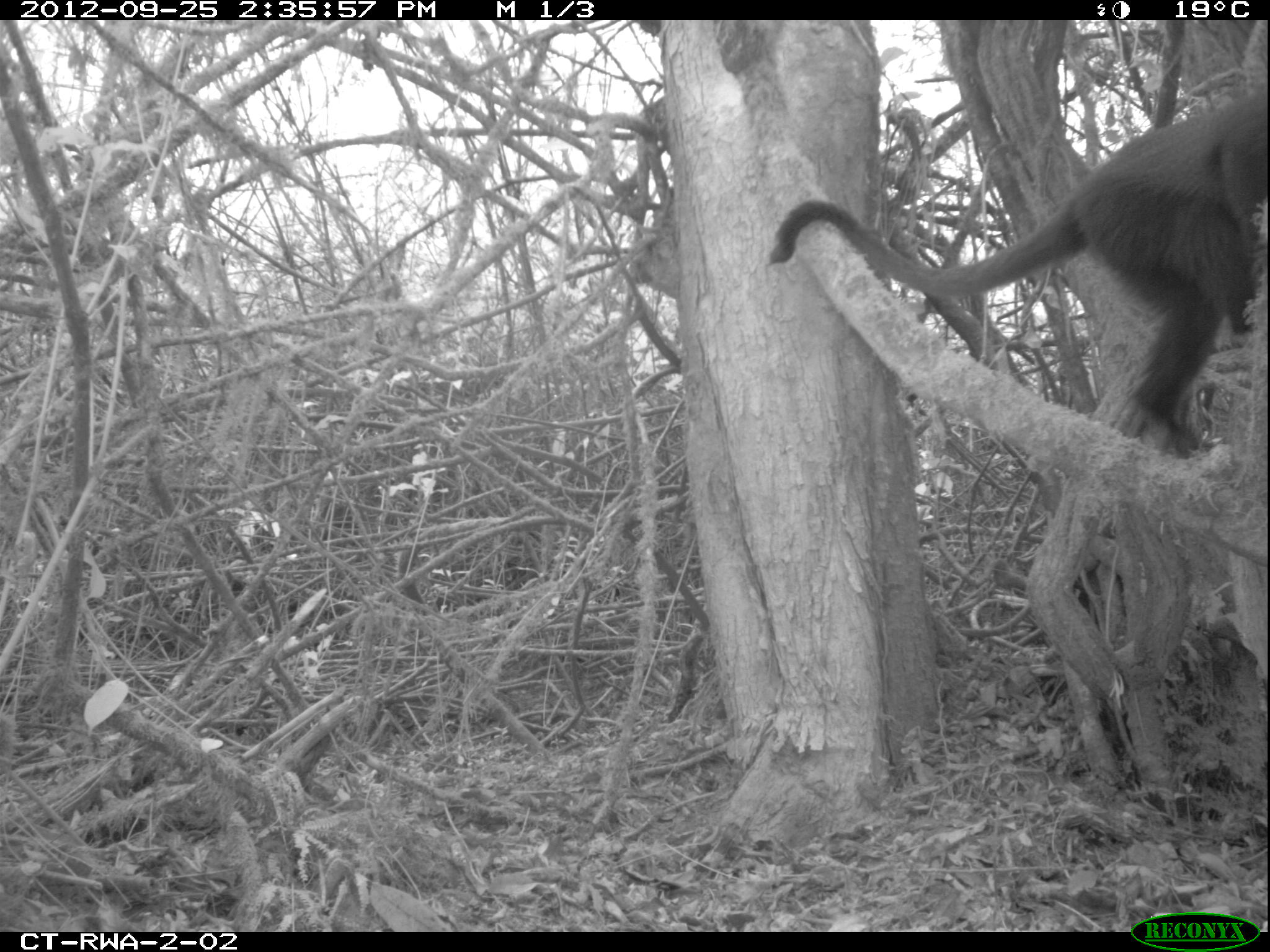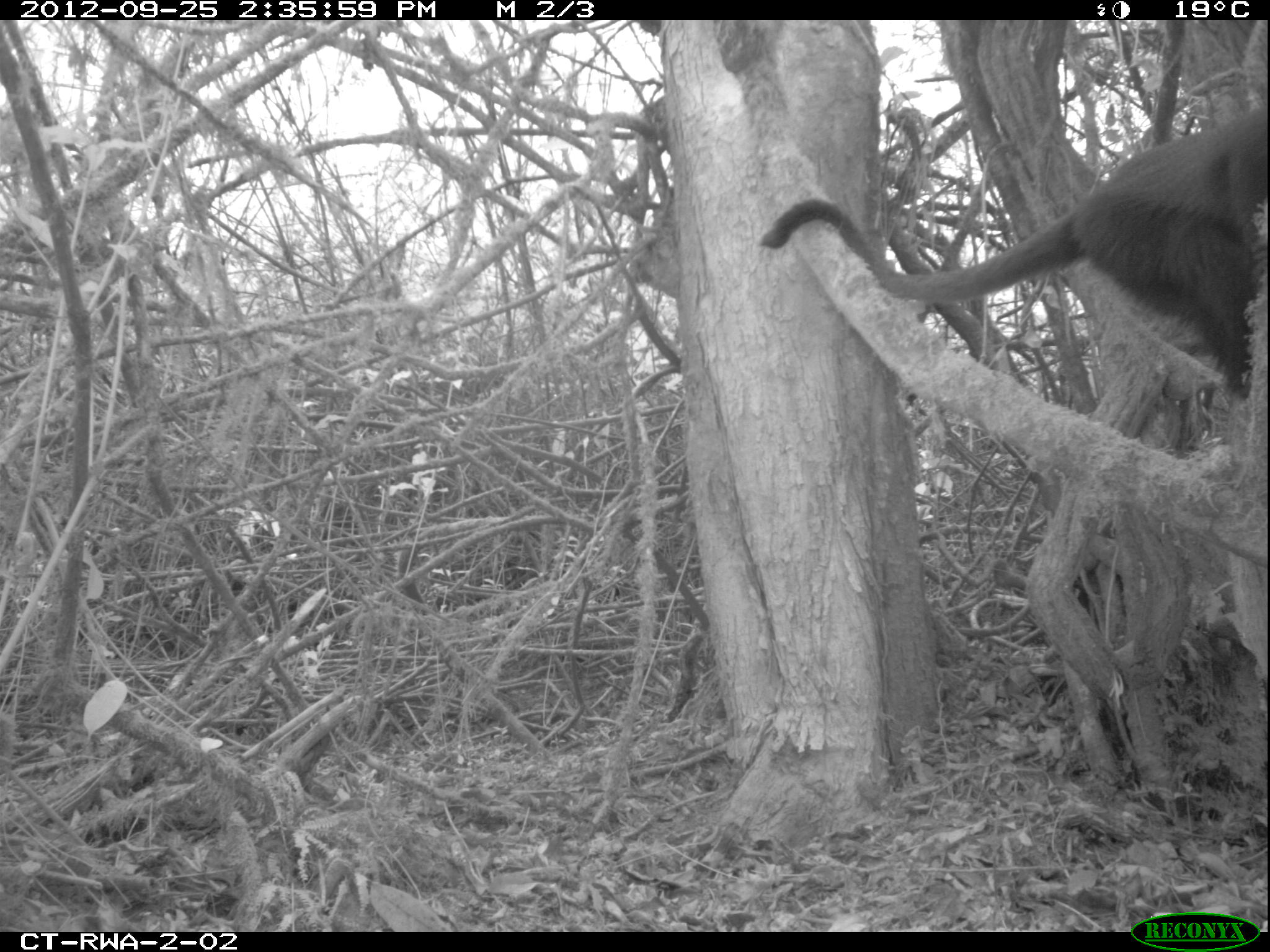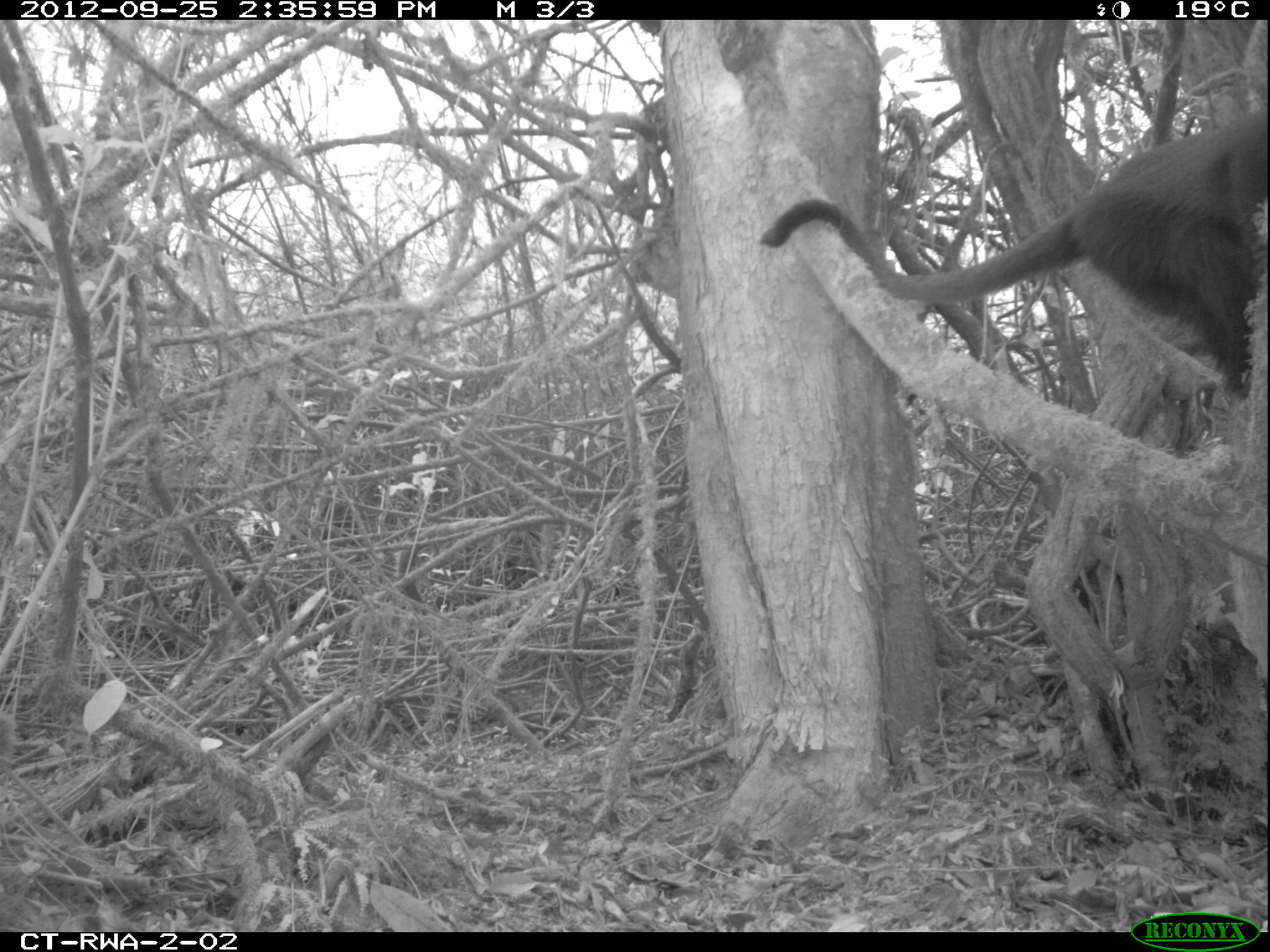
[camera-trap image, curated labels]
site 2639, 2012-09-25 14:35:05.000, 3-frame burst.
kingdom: Animalia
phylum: Chordata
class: Mammalia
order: Primates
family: Cercopithecidae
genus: Allochrocebus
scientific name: Allochrocebus lhoesti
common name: l'hoest's monkey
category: cercopithecus lhoesti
Cercopithecus lhoesti (l'hoest's monkey) (Allochrocebus lhoesti), count 1.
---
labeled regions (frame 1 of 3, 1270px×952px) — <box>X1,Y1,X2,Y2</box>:
cercopithecus lhoesti: <box>769,85,1270,457</box>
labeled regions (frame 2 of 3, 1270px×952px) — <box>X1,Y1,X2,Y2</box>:
cercopithecus lhoesti: <box>758,105,1270,392</box>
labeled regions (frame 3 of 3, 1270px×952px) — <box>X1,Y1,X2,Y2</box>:
cercopithecus lhoesti: <box>758,105,1270,392</box>